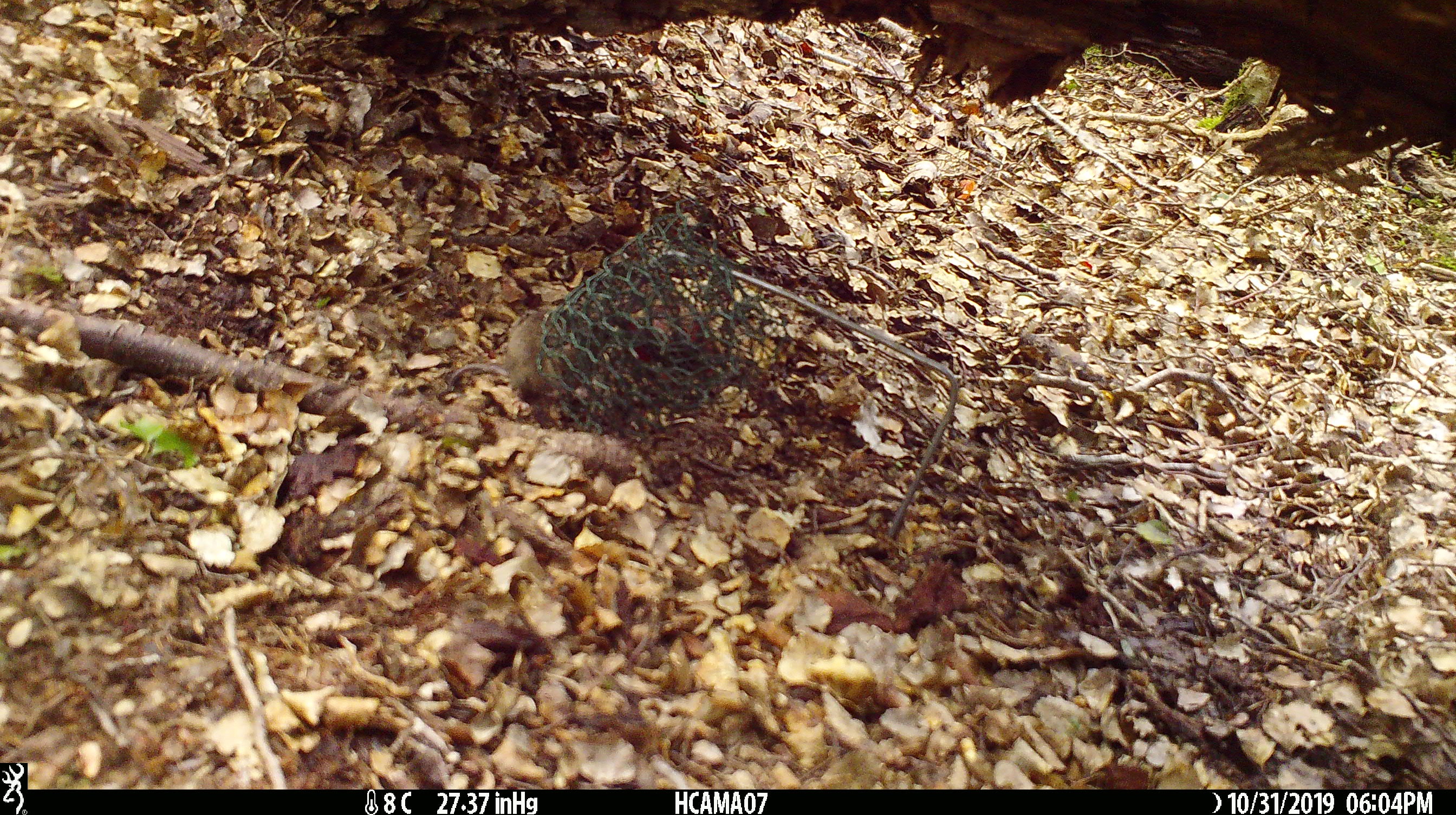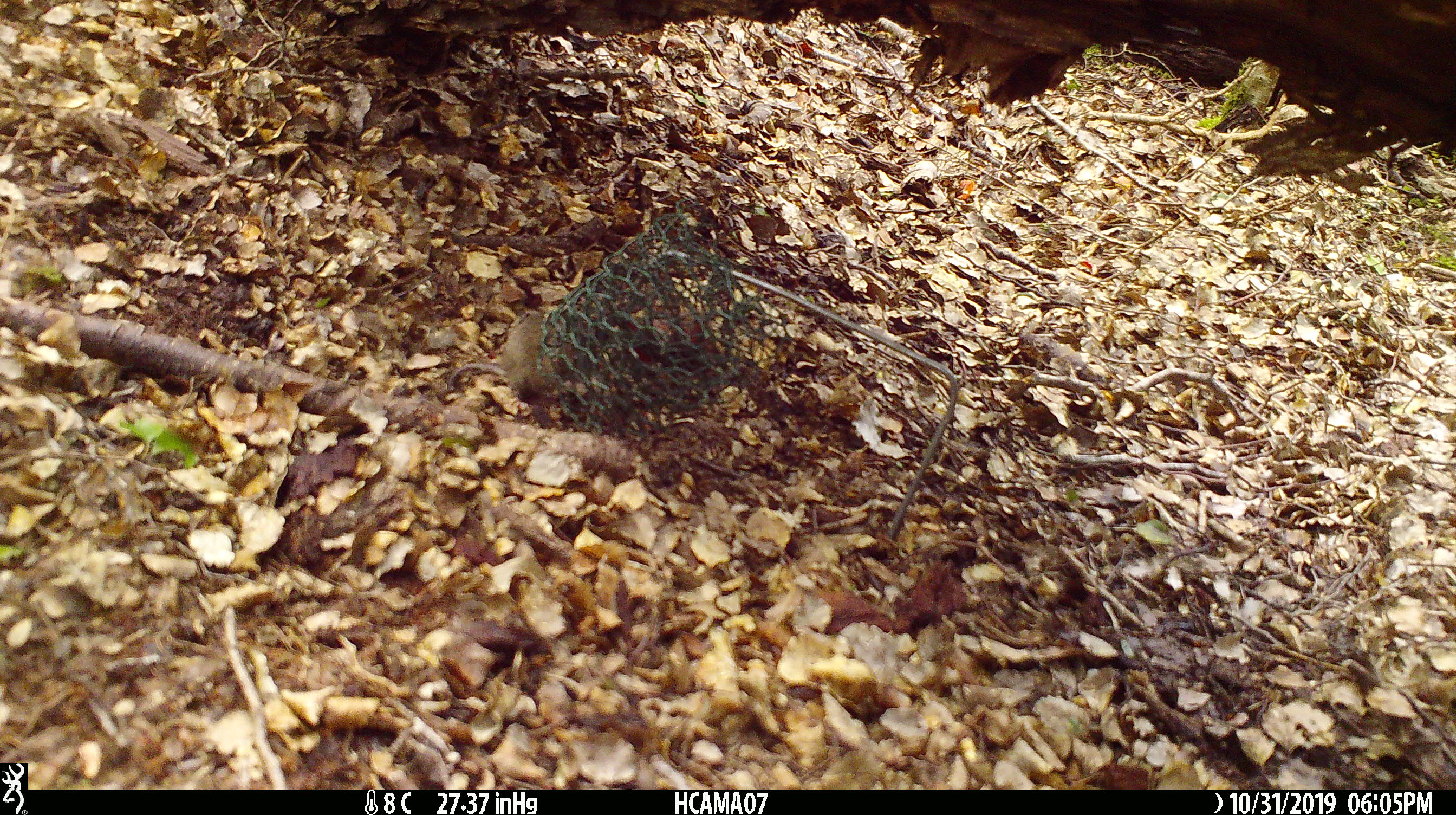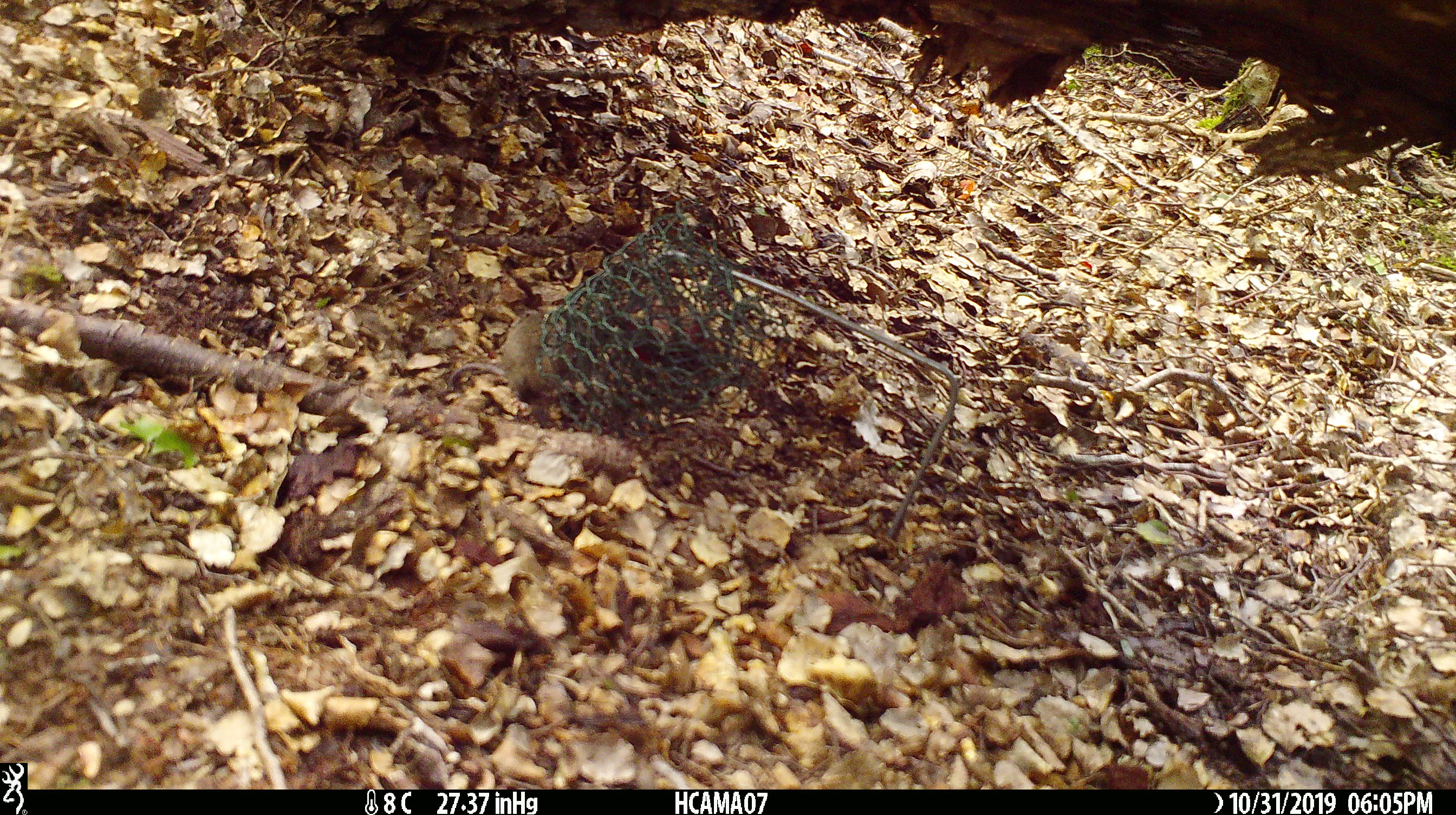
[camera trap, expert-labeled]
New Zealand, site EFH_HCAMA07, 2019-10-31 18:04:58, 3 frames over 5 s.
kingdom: Animalia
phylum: Chordata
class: Mammalia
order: Rodentia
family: Muridae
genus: Mus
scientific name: Mus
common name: mouse